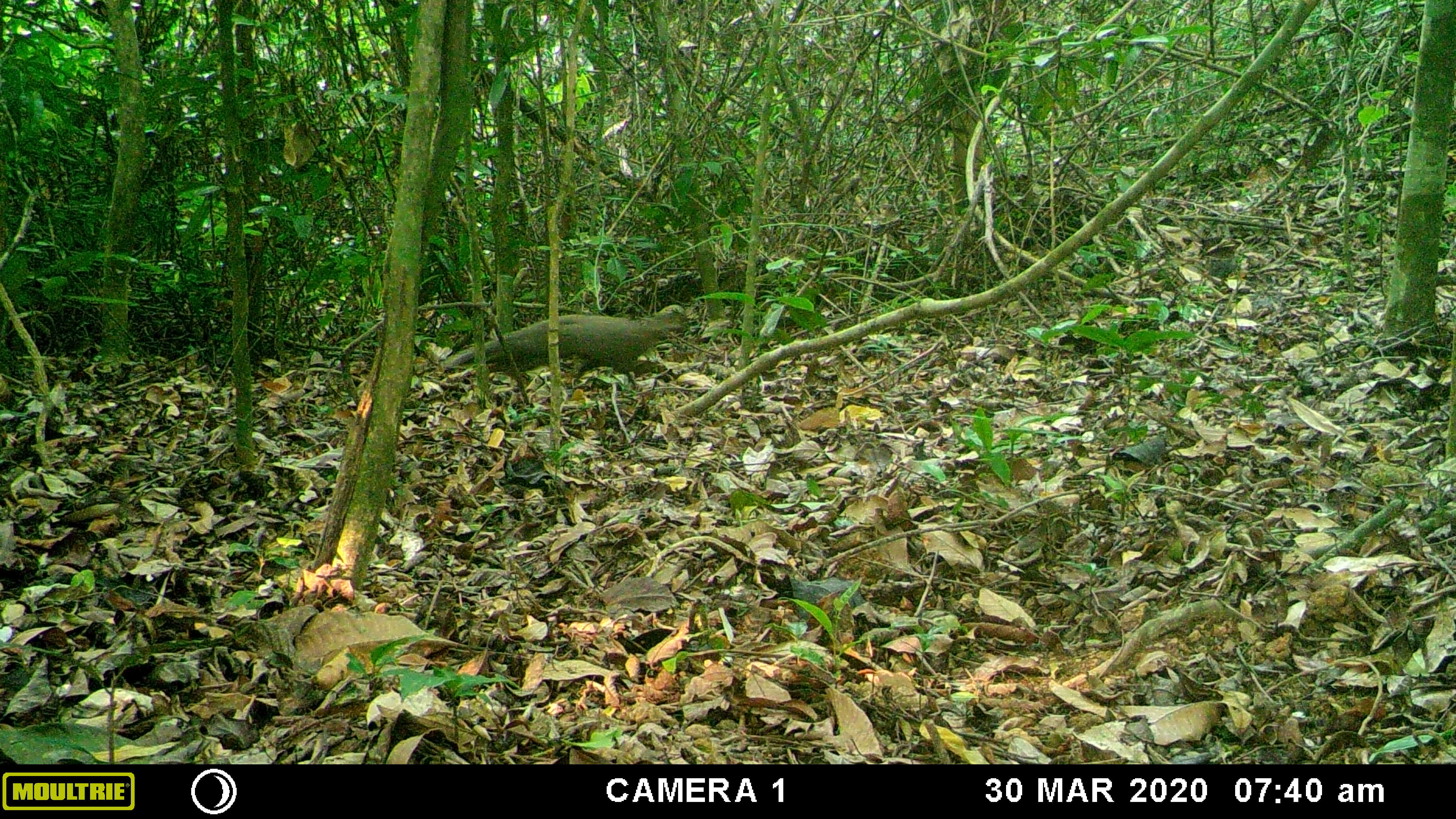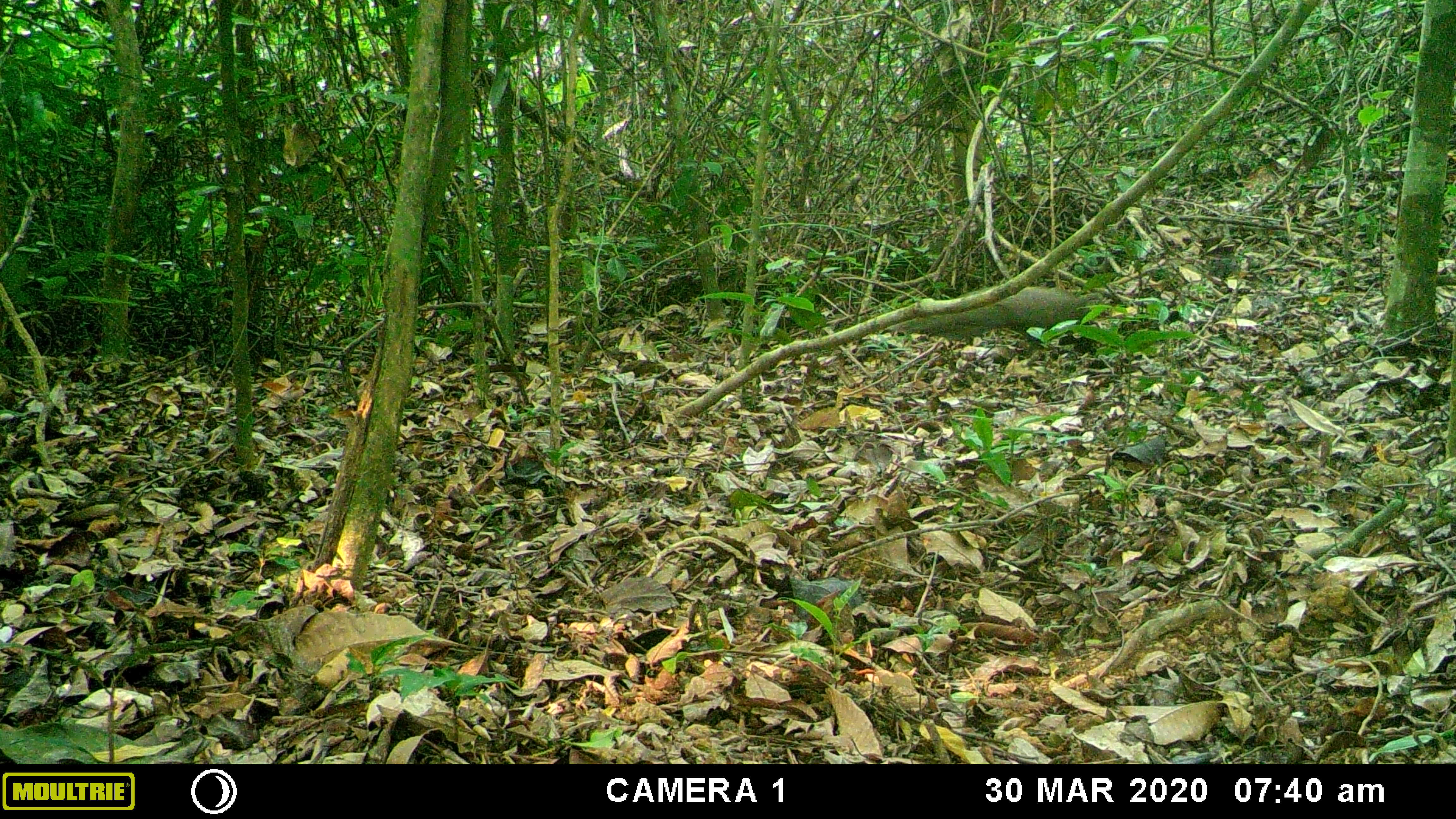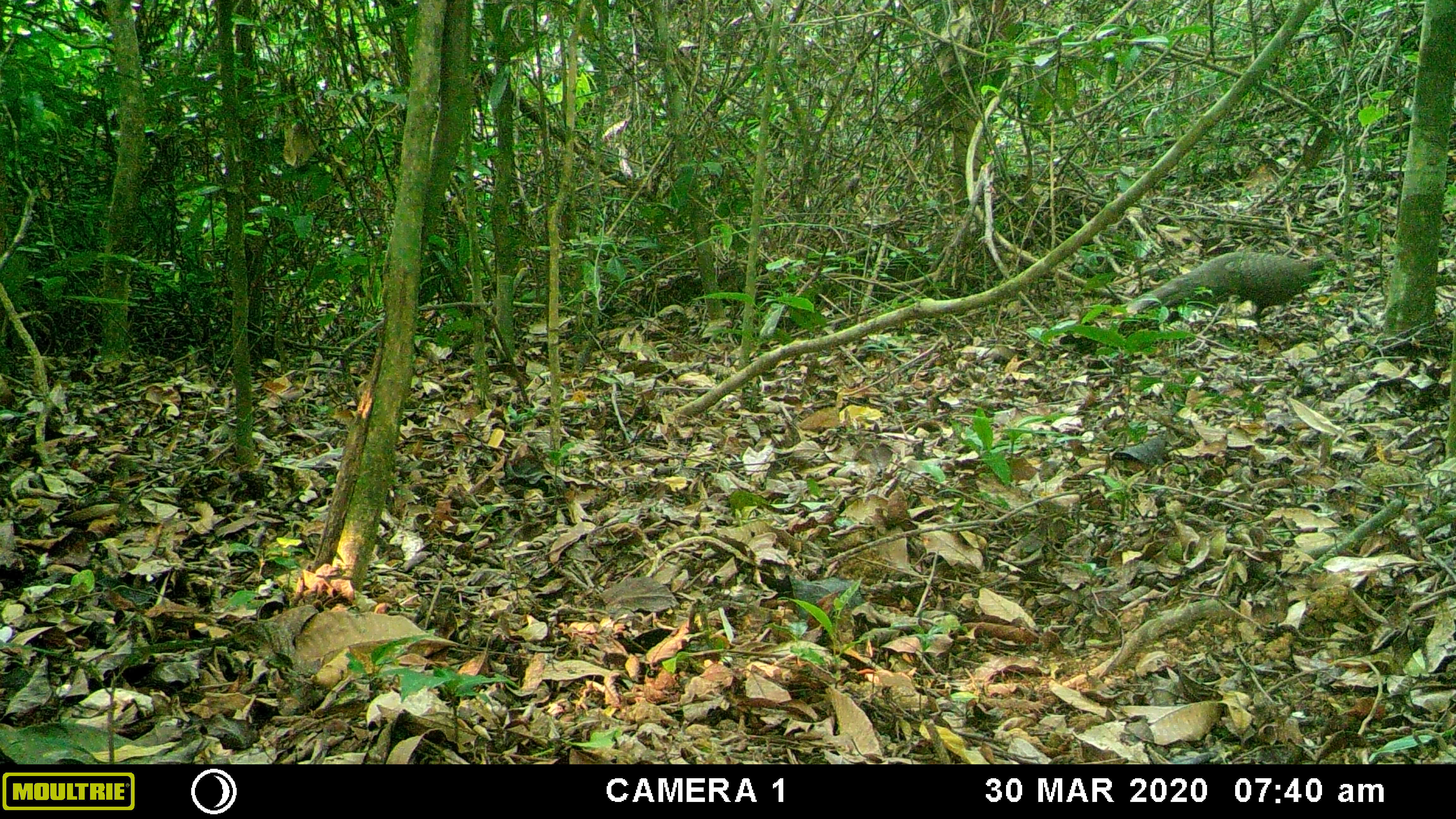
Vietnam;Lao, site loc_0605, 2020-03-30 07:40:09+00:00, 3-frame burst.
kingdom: Animalia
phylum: Chordata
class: Aves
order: Galliformes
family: Phasianidae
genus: Polyplectron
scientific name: Polyplectron bicalcaratum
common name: gray peacock-pheasant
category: grey peacock pheasant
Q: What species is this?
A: Grey peacock pheasant (gray peacock-pheasant) (Polyplectron bicalcaratum).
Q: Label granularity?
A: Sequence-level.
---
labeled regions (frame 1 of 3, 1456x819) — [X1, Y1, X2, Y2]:
grey peacock pheasant: [450, 304, 690, 390]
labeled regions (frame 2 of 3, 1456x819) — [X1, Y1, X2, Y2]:
grey peacock pheasant: [905, 286, 1128, 351]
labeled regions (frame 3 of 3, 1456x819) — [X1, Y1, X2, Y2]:
grey peacock pheasant: [1116, 251, 1325, 332]